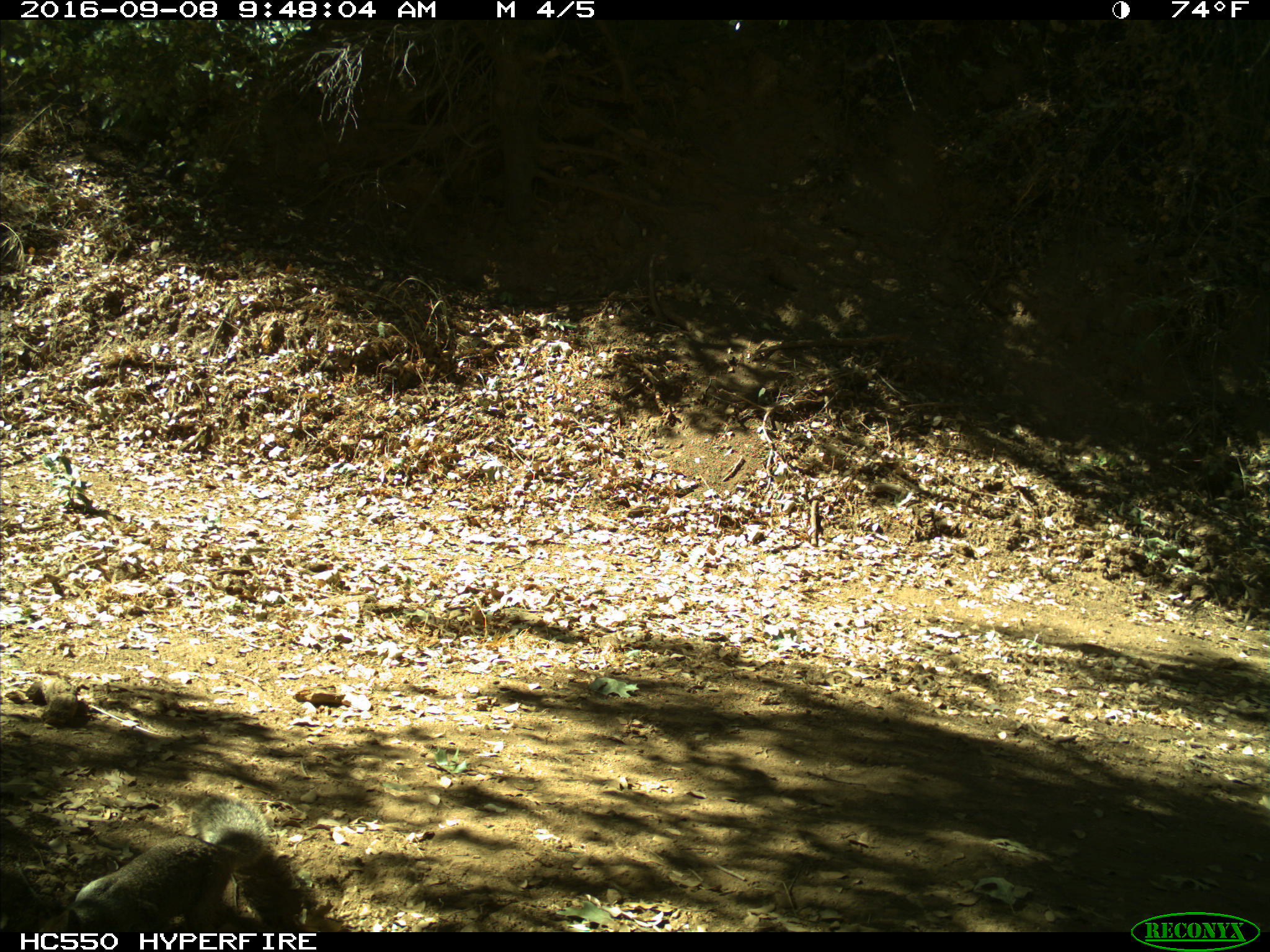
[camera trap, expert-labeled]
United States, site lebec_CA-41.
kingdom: Animalia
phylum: Chordata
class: Mammalia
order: Rodentia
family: Sciuridae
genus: Otospermophilus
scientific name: Otospermophilus beecheyi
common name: california ground squirrel